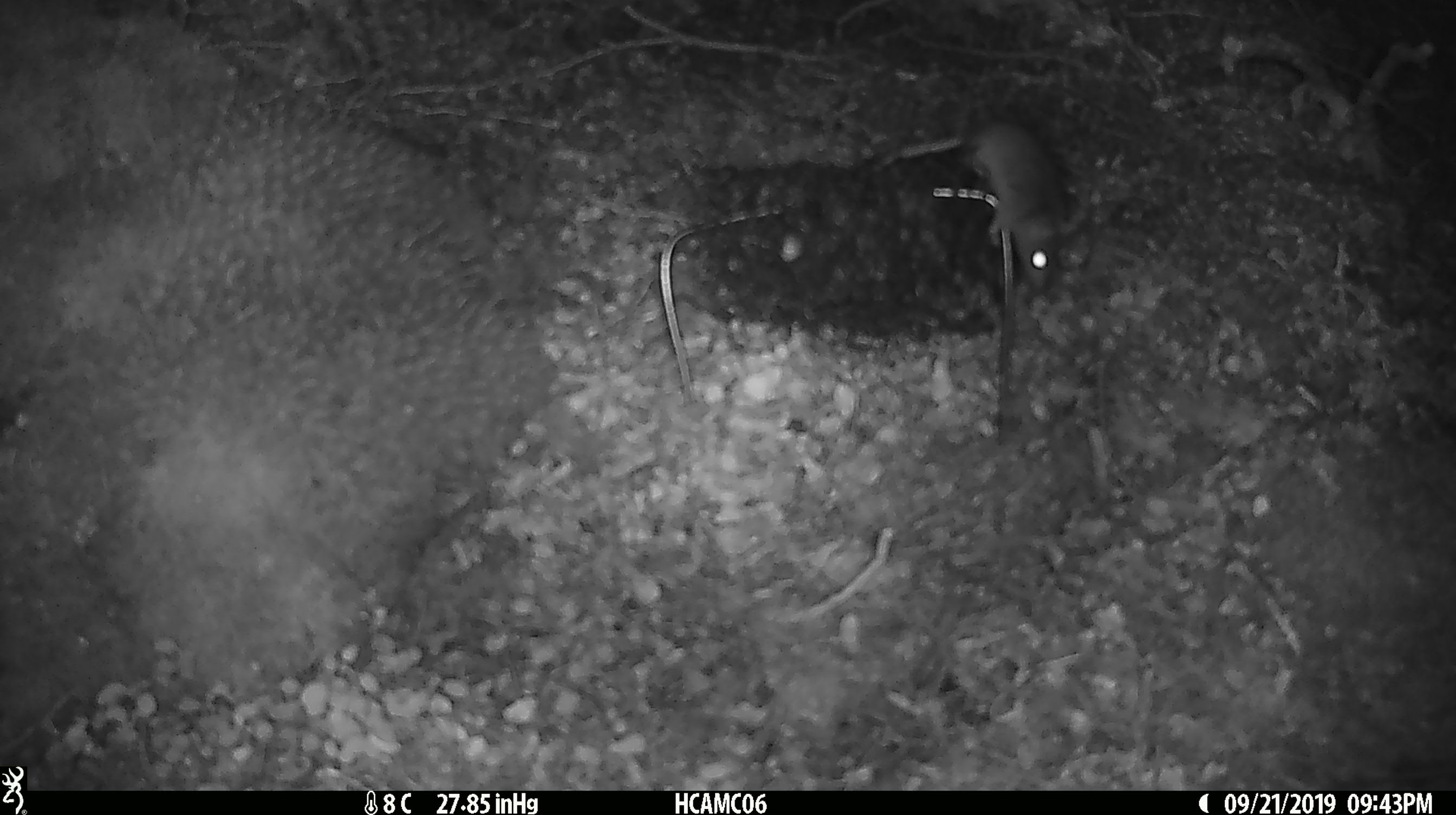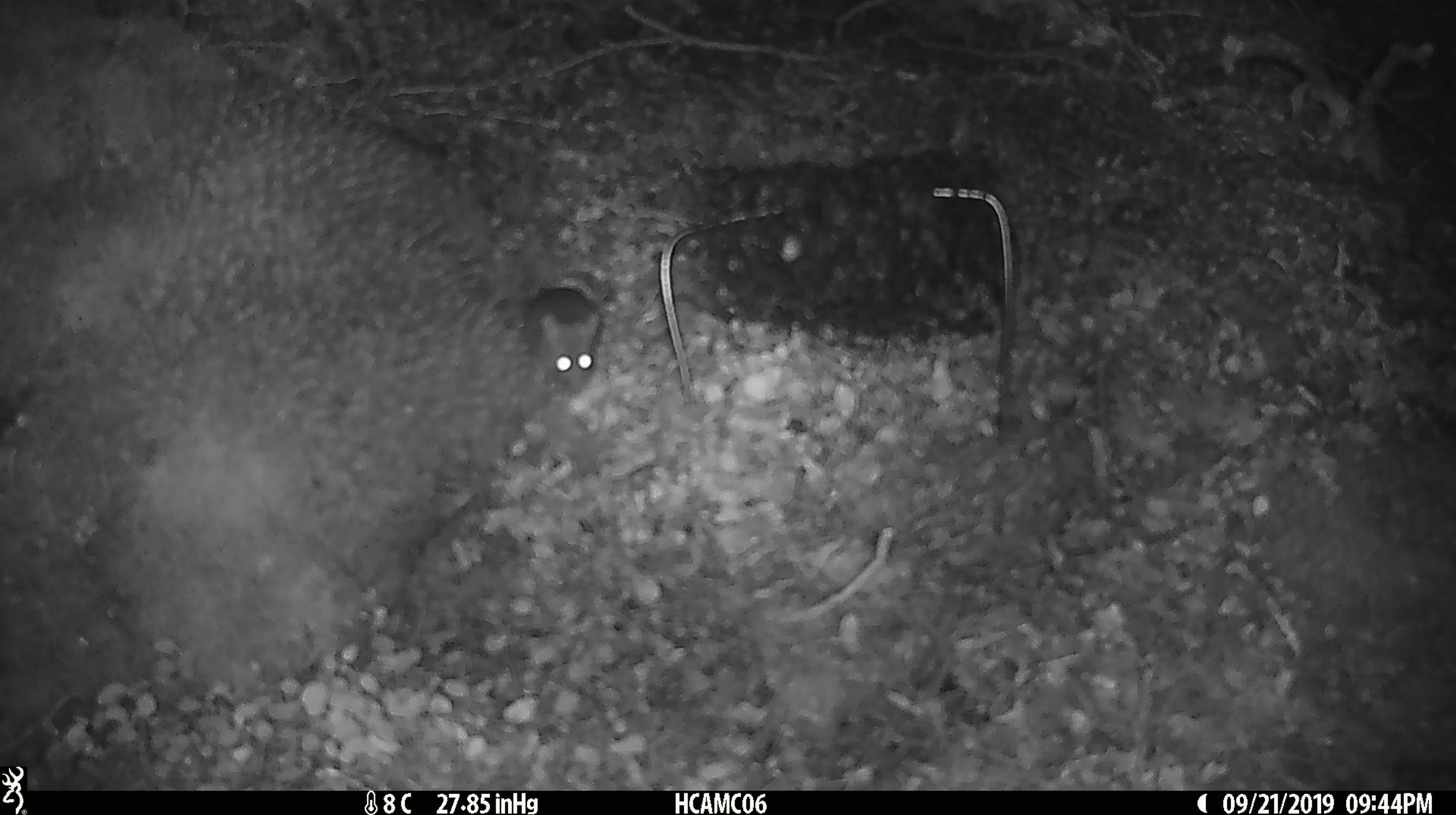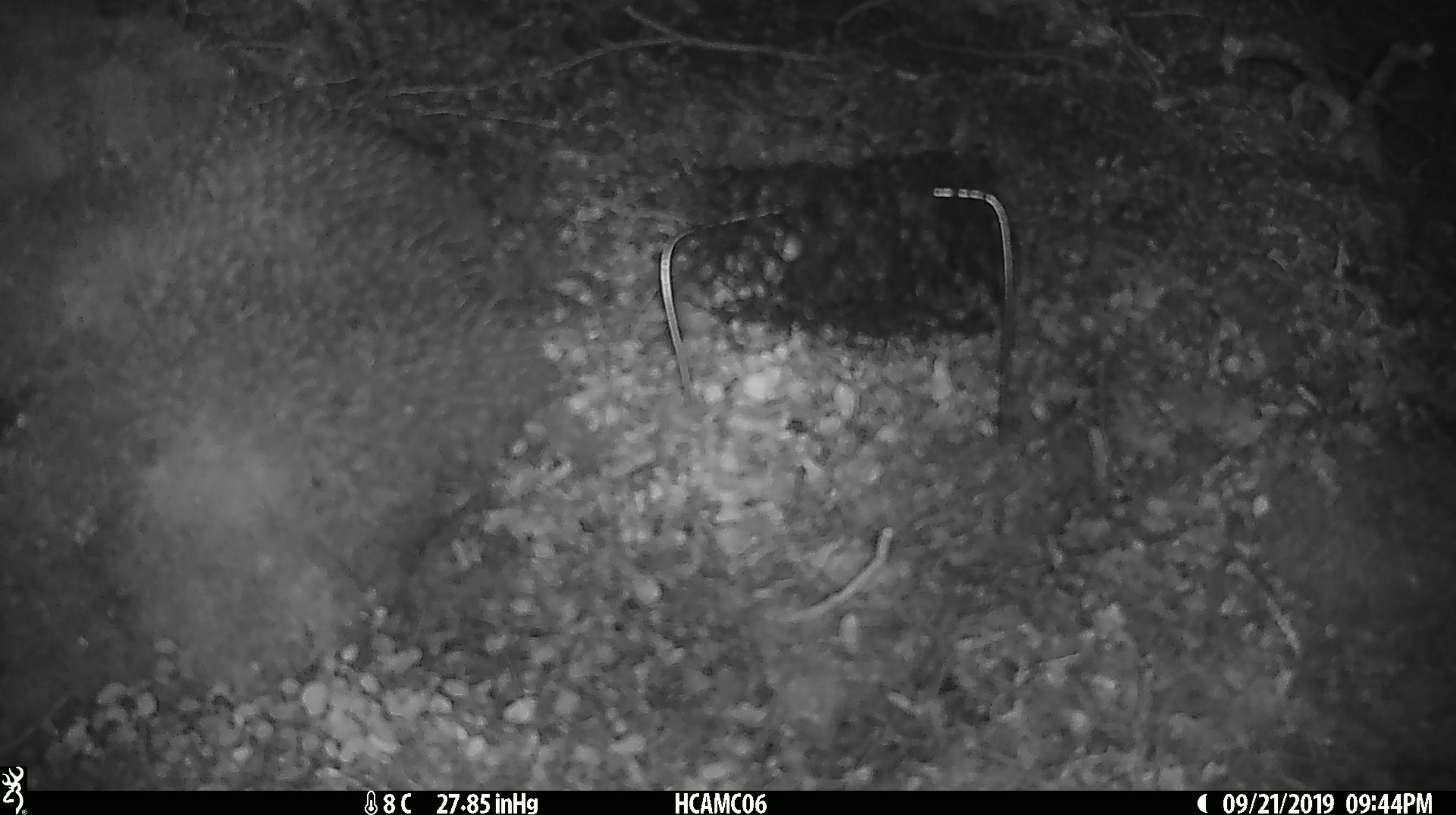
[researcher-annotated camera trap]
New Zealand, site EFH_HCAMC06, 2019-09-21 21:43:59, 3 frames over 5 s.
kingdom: Animalia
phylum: Chordata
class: Mammalia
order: Rodentia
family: Muridae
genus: Mus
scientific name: Mus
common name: mouse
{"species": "mouse (Mus)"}